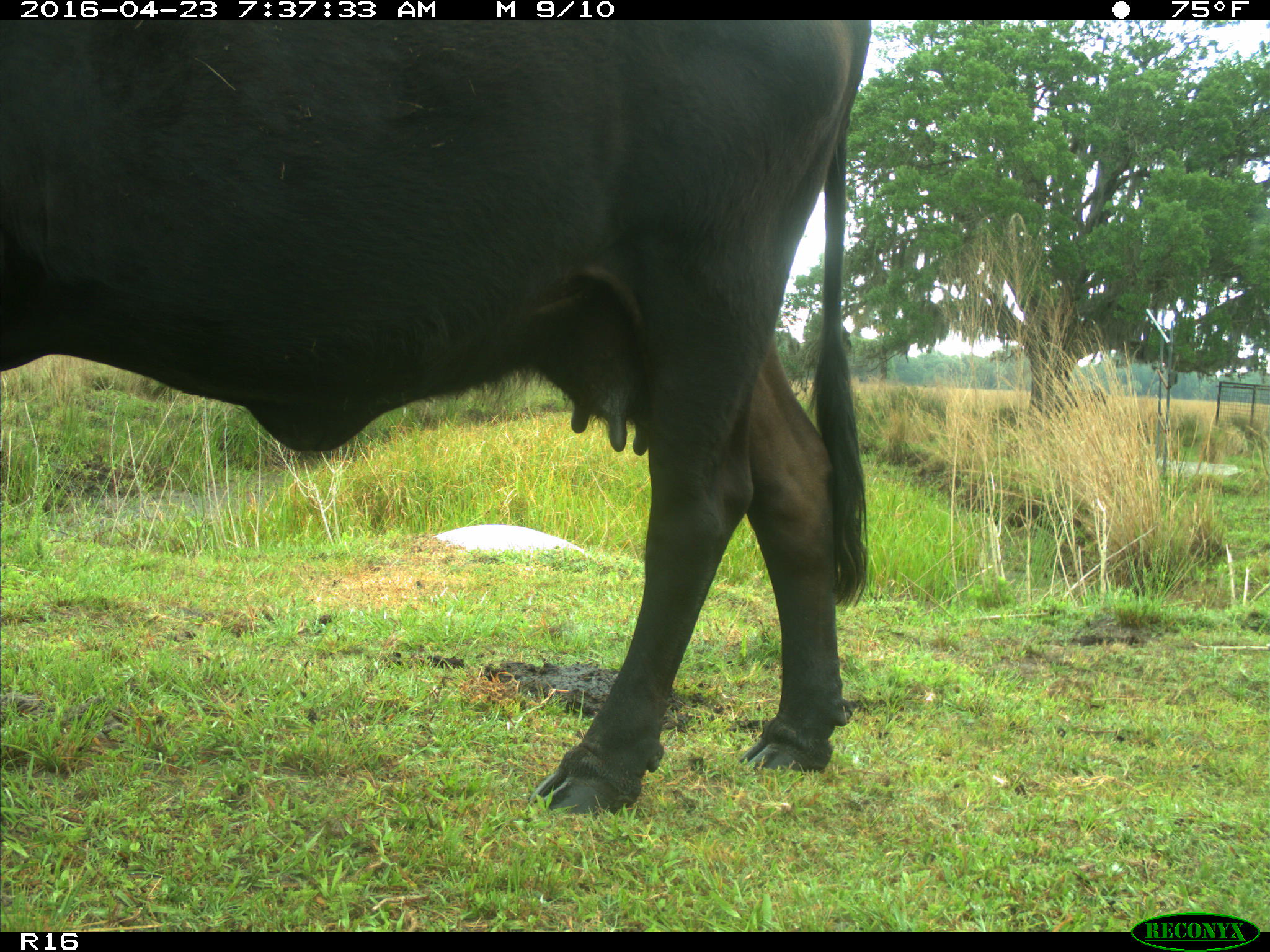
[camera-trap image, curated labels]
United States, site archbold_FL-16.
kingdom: Animalia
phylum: Chordata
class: Mammalia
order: Artiodactyla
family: Bovidae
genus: Bos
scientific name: Bos taurus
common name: domestic cow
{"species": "Bos taurus (domestic cow)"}